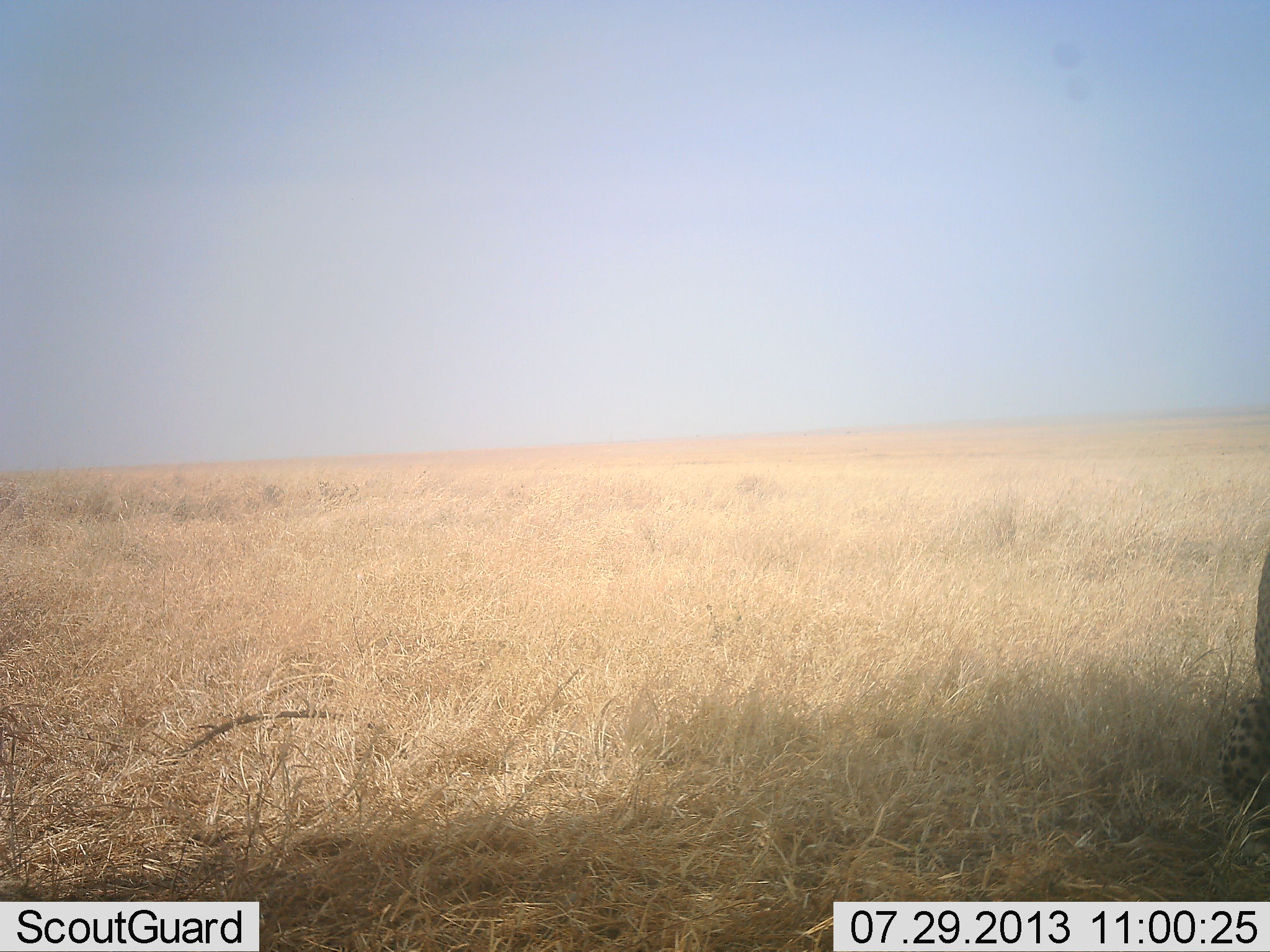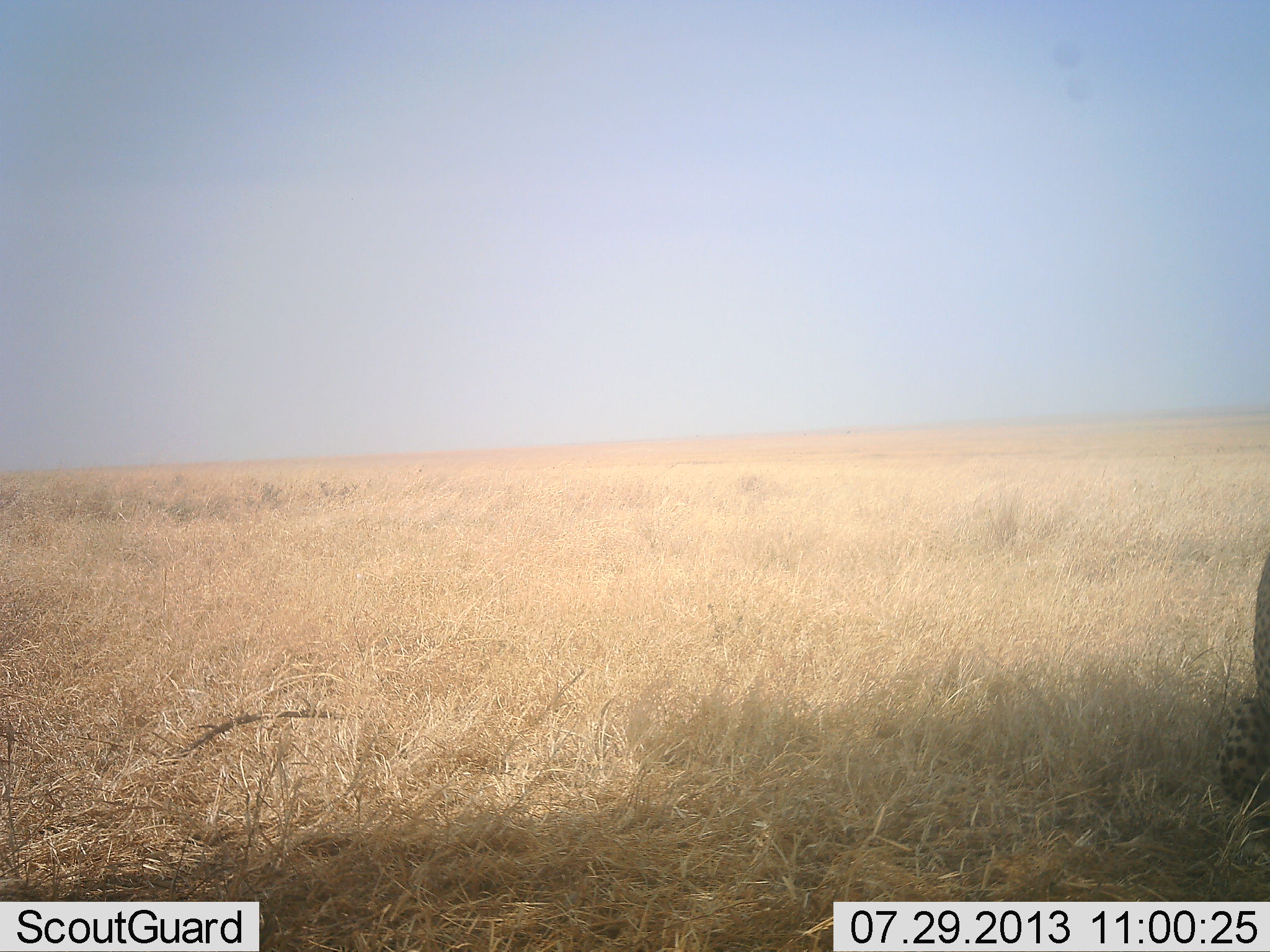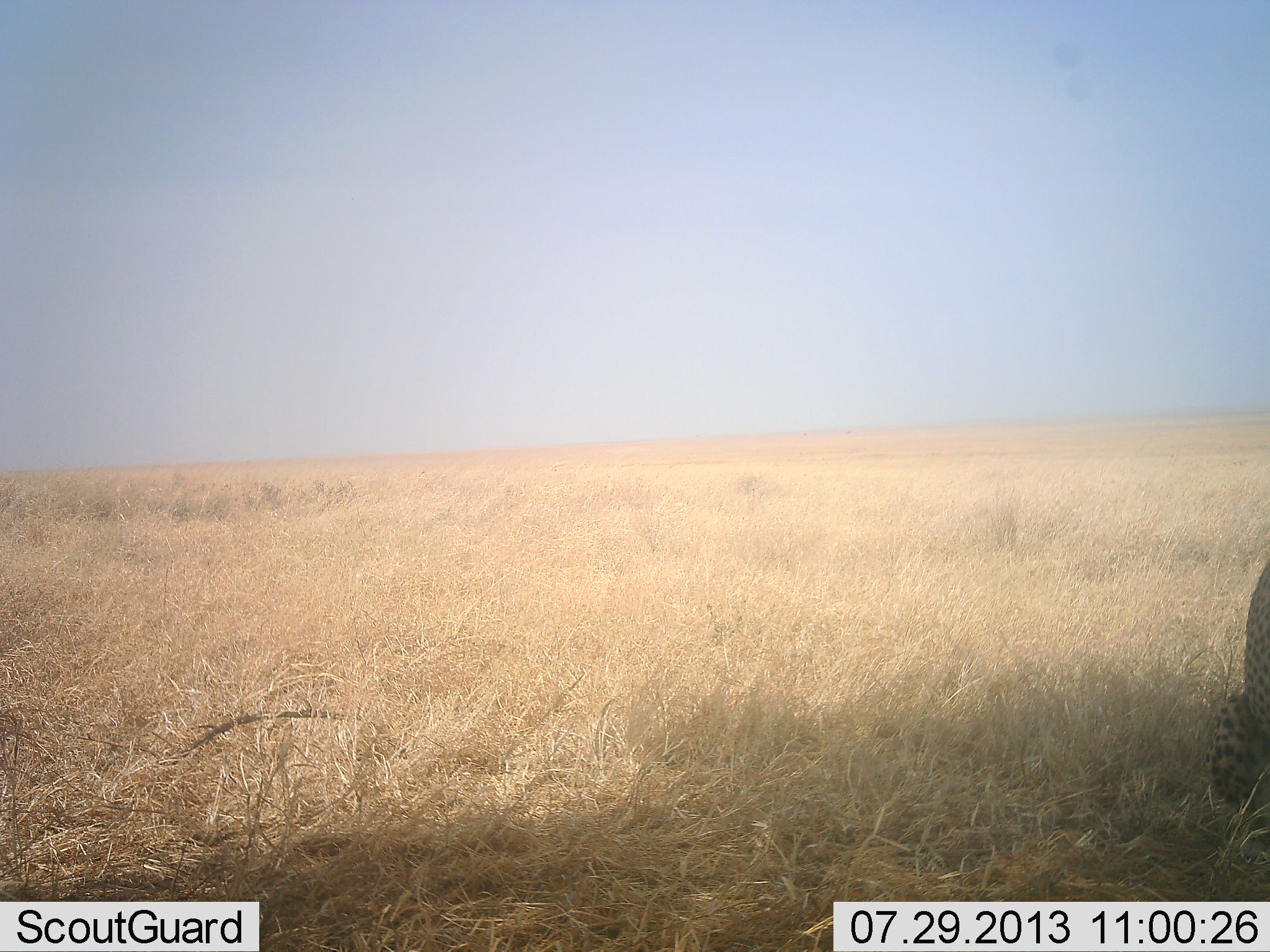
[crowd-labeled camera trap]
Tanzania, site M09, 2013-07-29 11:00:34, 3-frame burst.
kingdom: Animalia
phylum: Chordata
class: Mammalia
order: Carnivora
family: Felidae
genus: Acinonyx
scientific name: Acinonyx jubatus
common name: cheetah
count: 1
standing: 74%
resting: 19%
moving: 11%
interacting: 0%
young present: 0%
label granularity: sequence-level